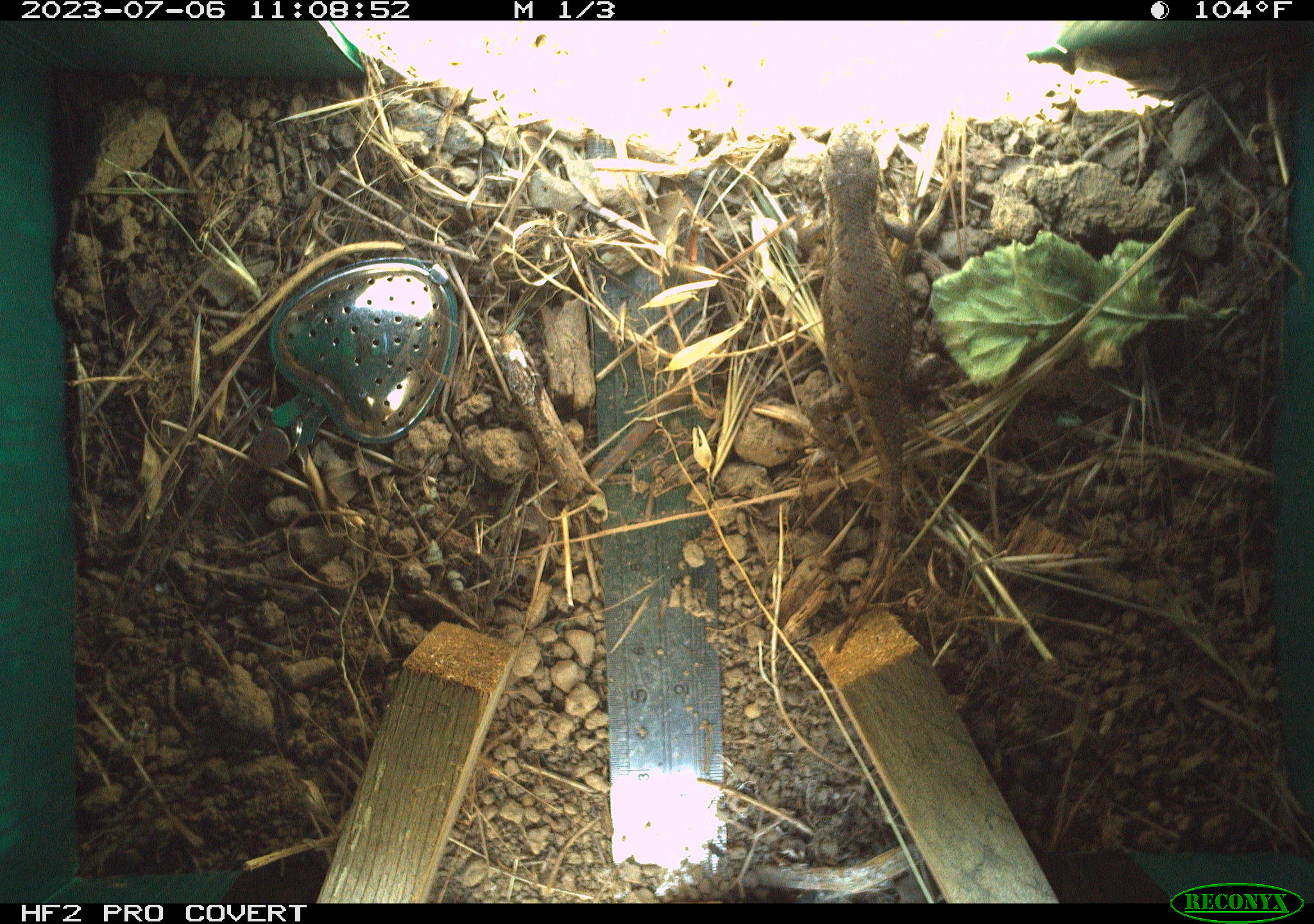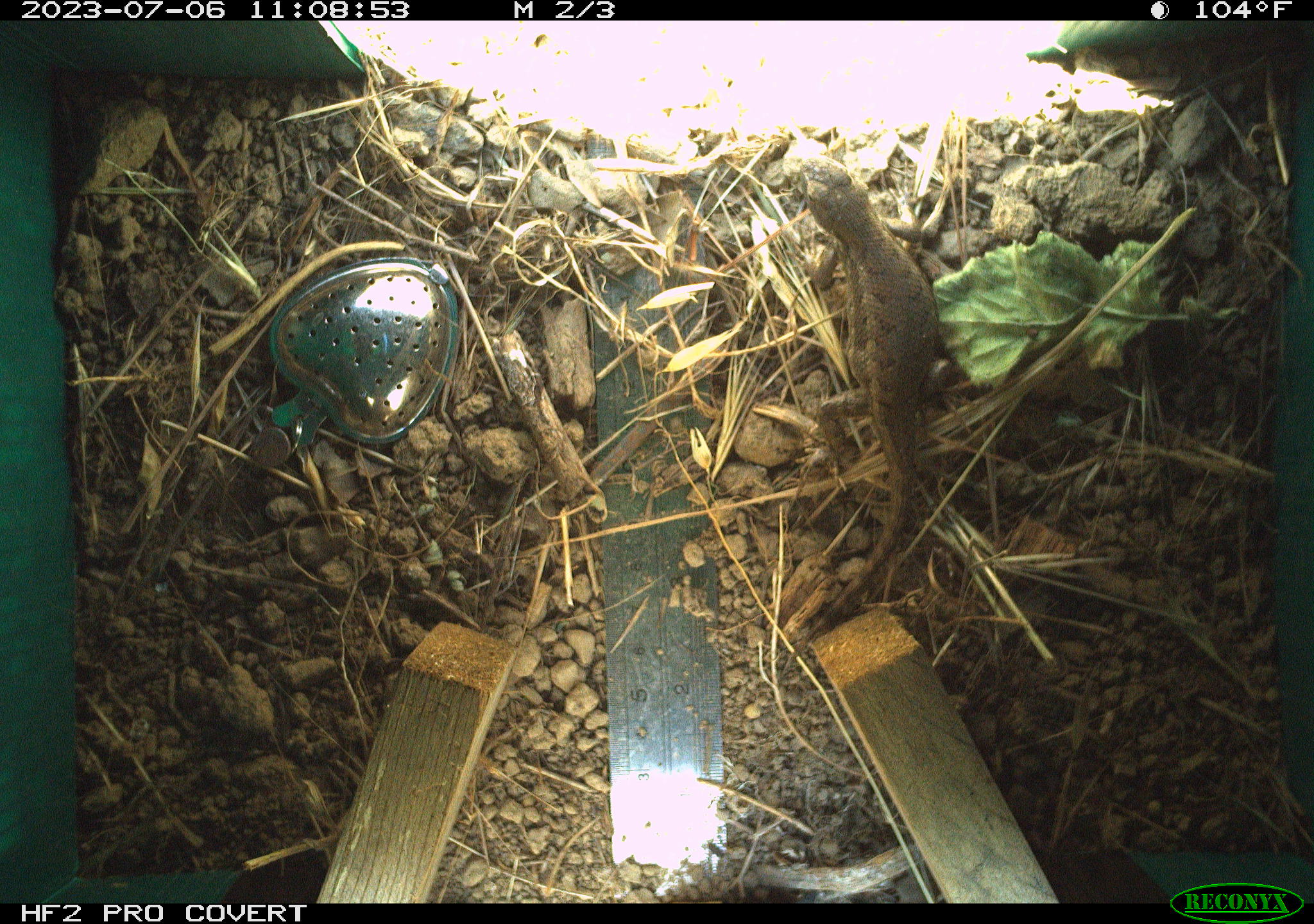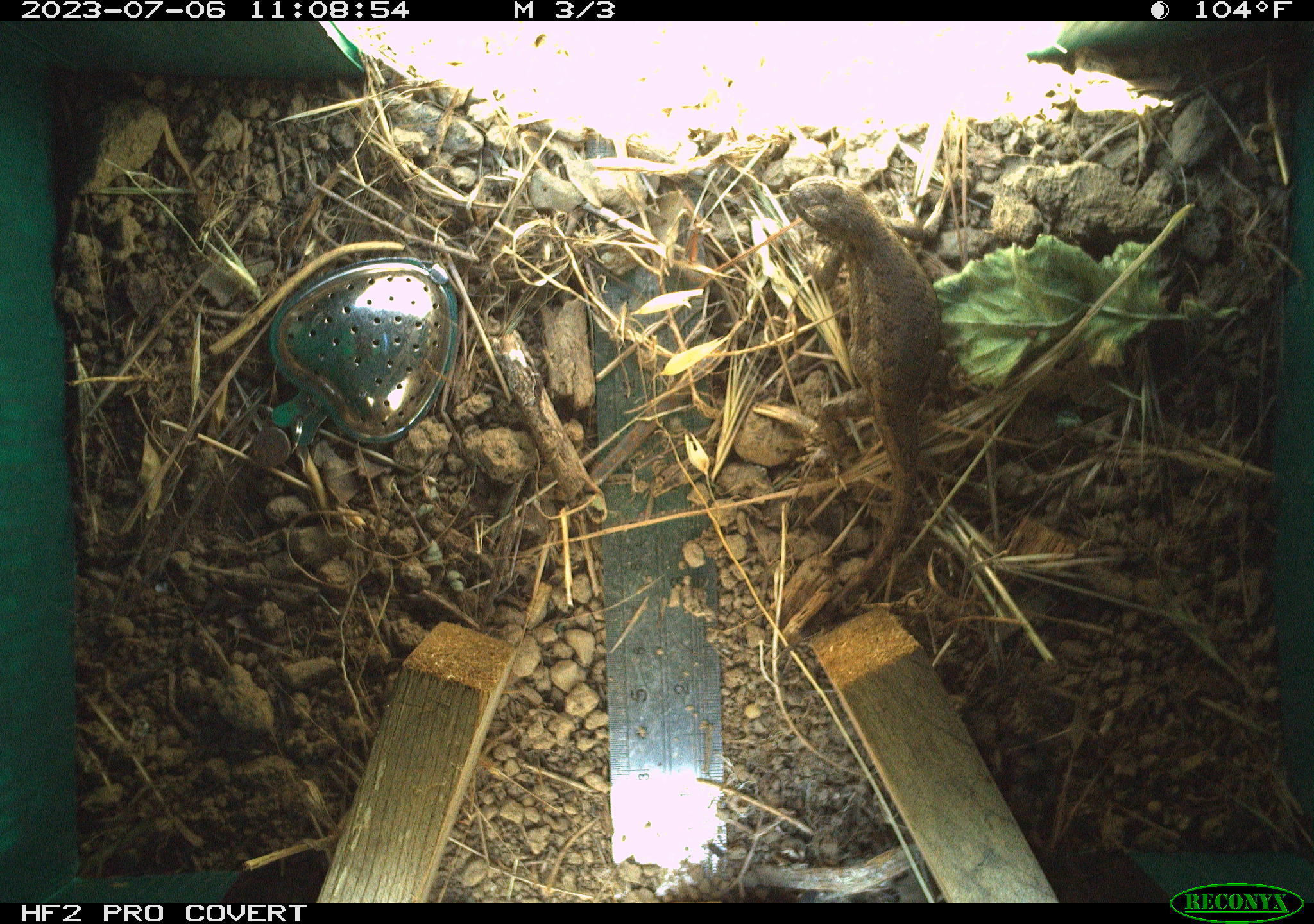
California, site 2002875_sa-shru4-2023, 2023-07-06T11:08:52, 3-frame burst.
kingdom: Animalia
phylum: Chordata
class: Reptilia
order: Squamata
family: Phrynosomatidae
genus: Sceloporus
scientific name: Sceloporus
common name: spiny lizards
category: sceloporus species